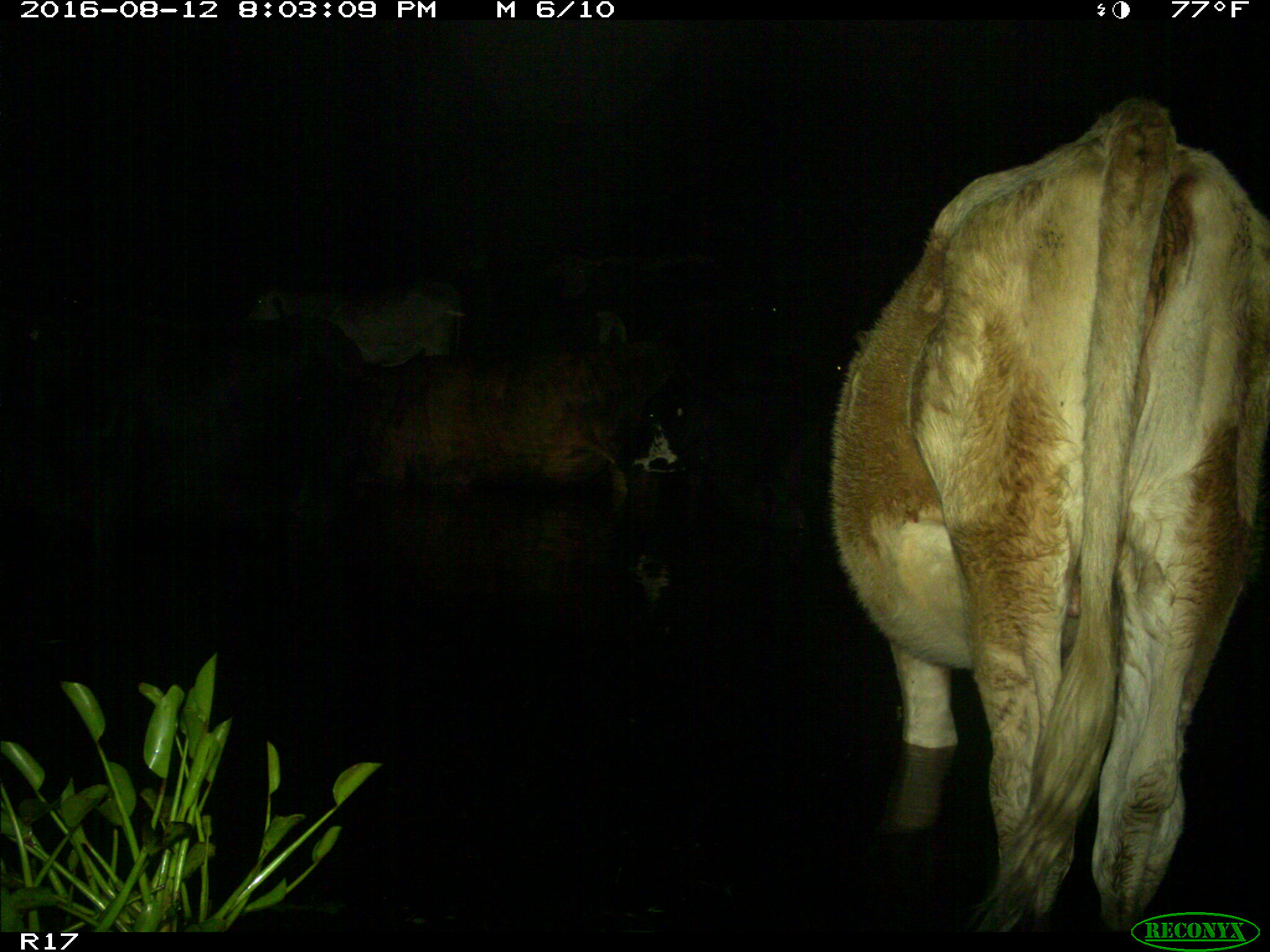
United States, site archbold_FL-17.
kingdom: Animalia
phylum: Chordata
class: Mammalia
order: Artiodactyla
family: Bovidae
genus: Bos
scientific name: Bos taurus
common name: domestic cow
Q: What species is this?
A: Bos taurus (domestic cow).